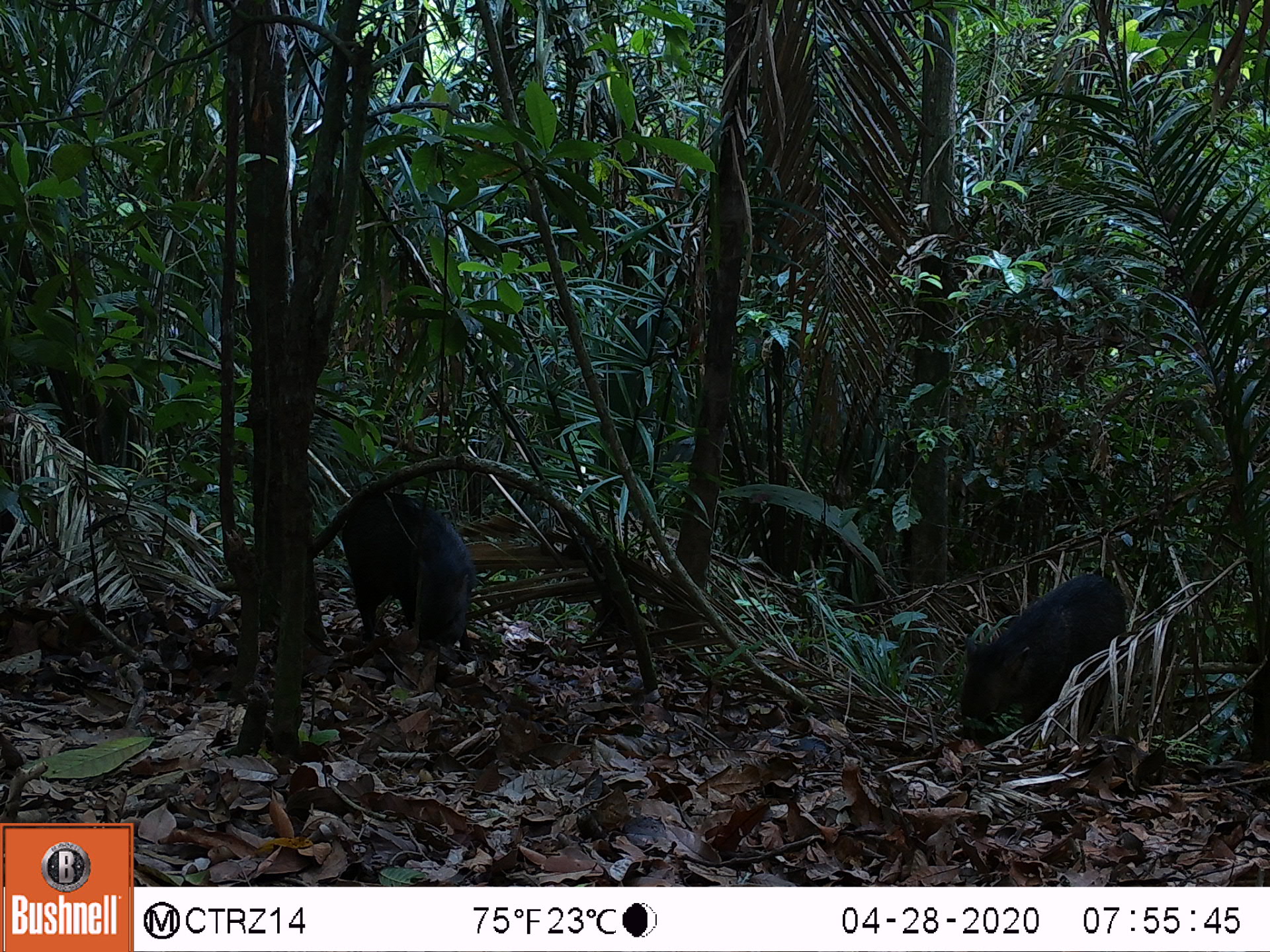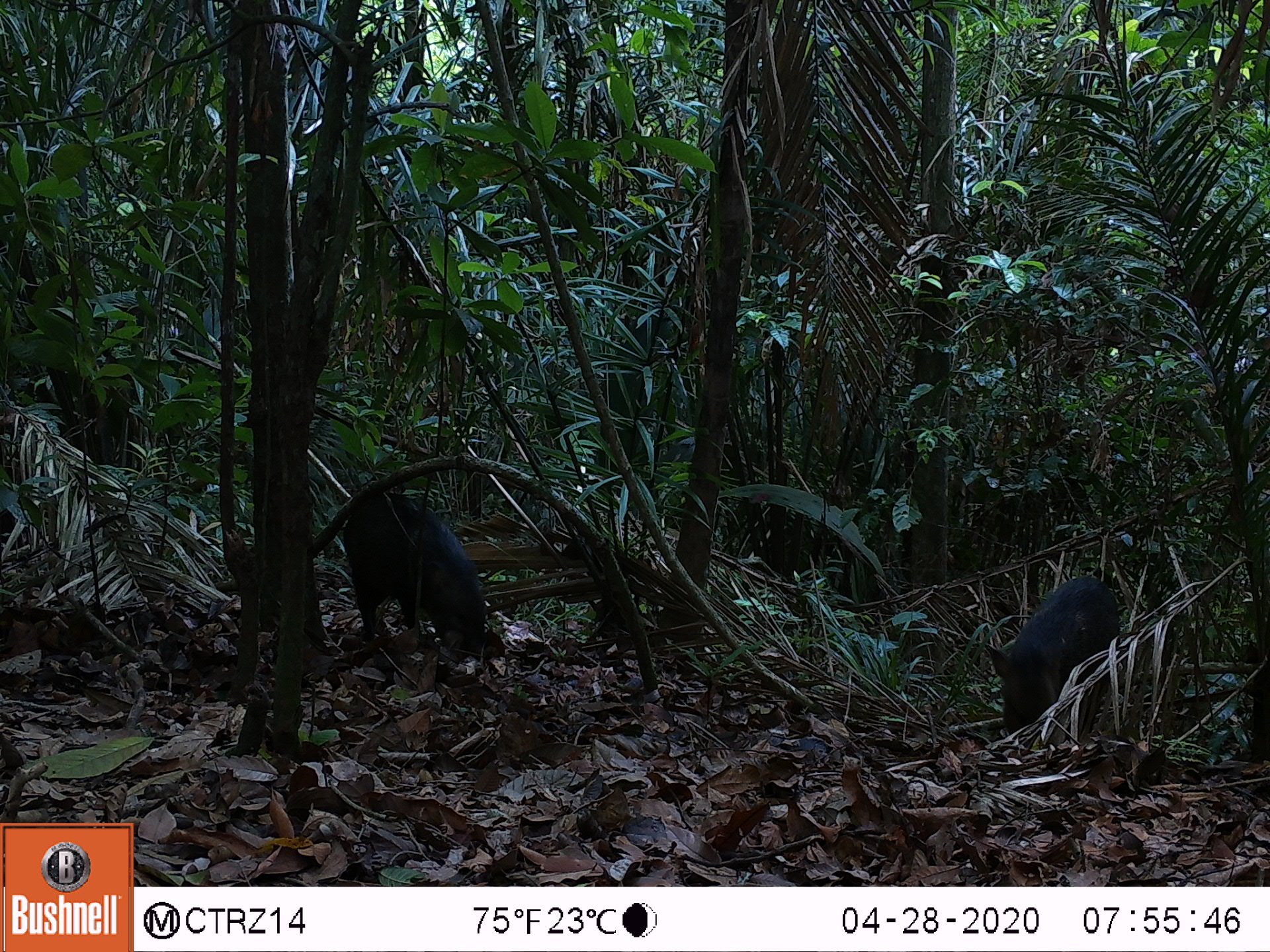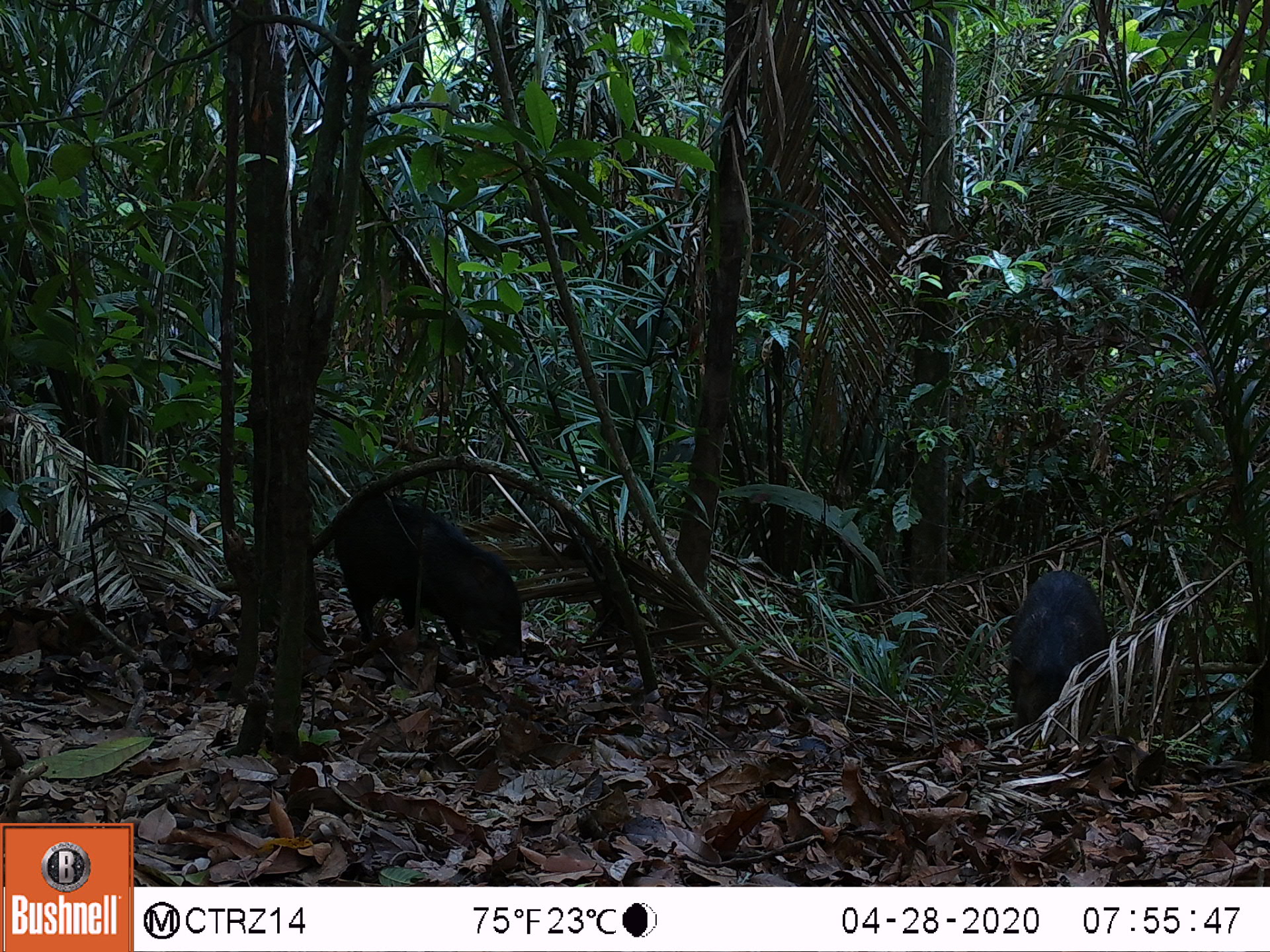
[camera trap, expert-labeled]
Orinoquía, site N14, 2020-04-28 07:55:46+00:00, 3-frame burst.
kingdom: Animalia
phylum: Chordata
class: Mammalia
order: Artiodactyla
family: Tayassuidae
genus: Pecari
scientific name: Pecari tajacu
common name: collared peccary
Collared peccary (Pecari tajacu).